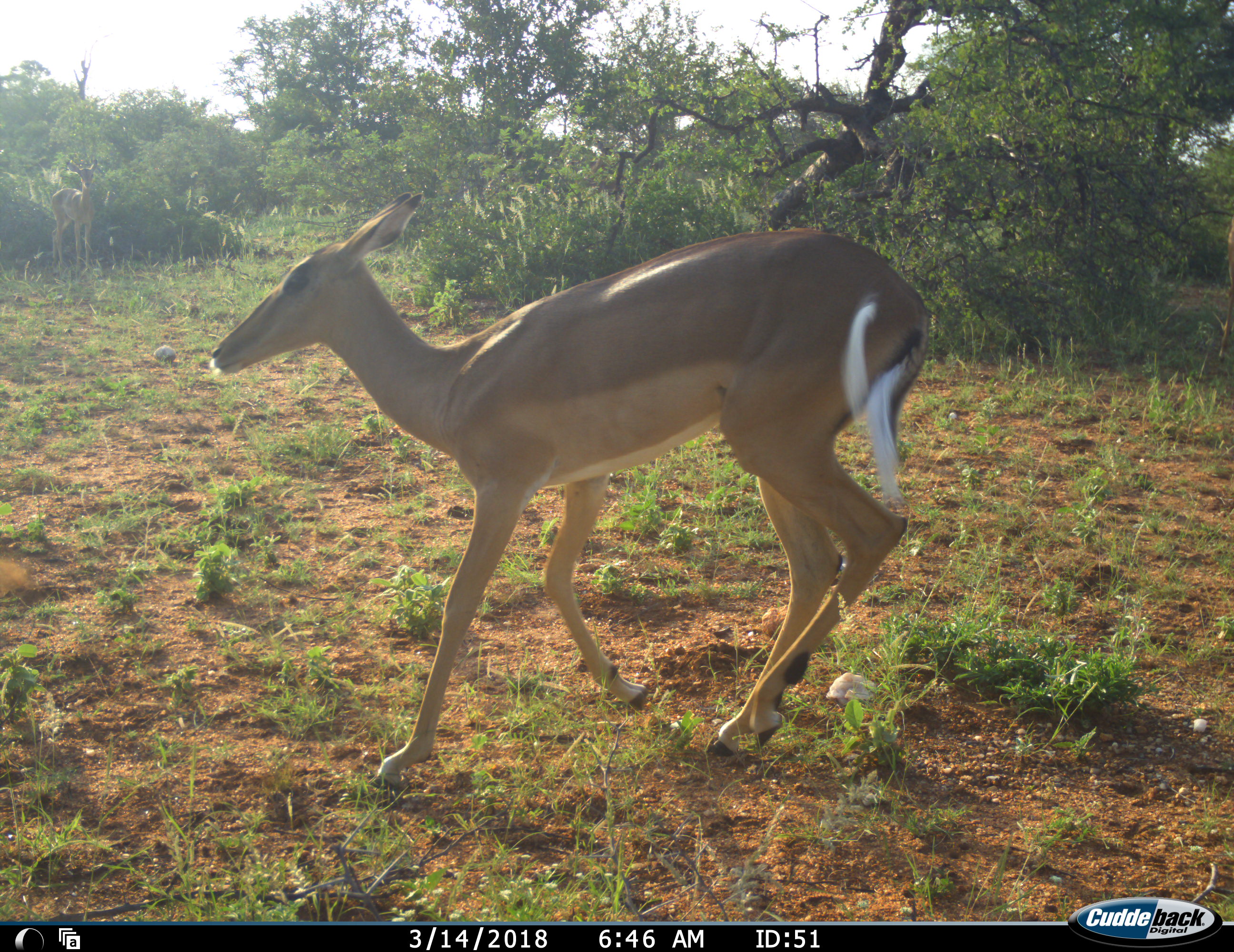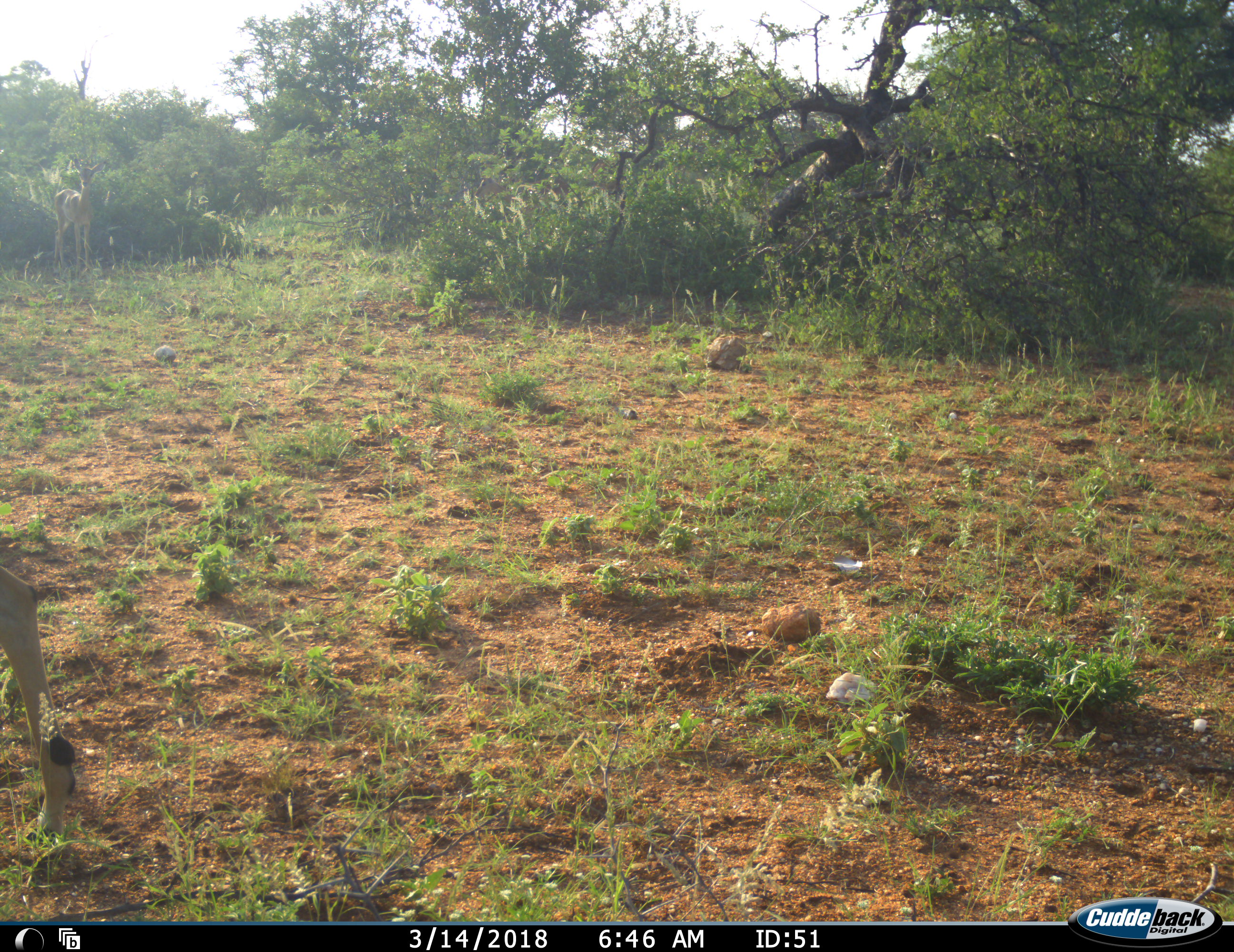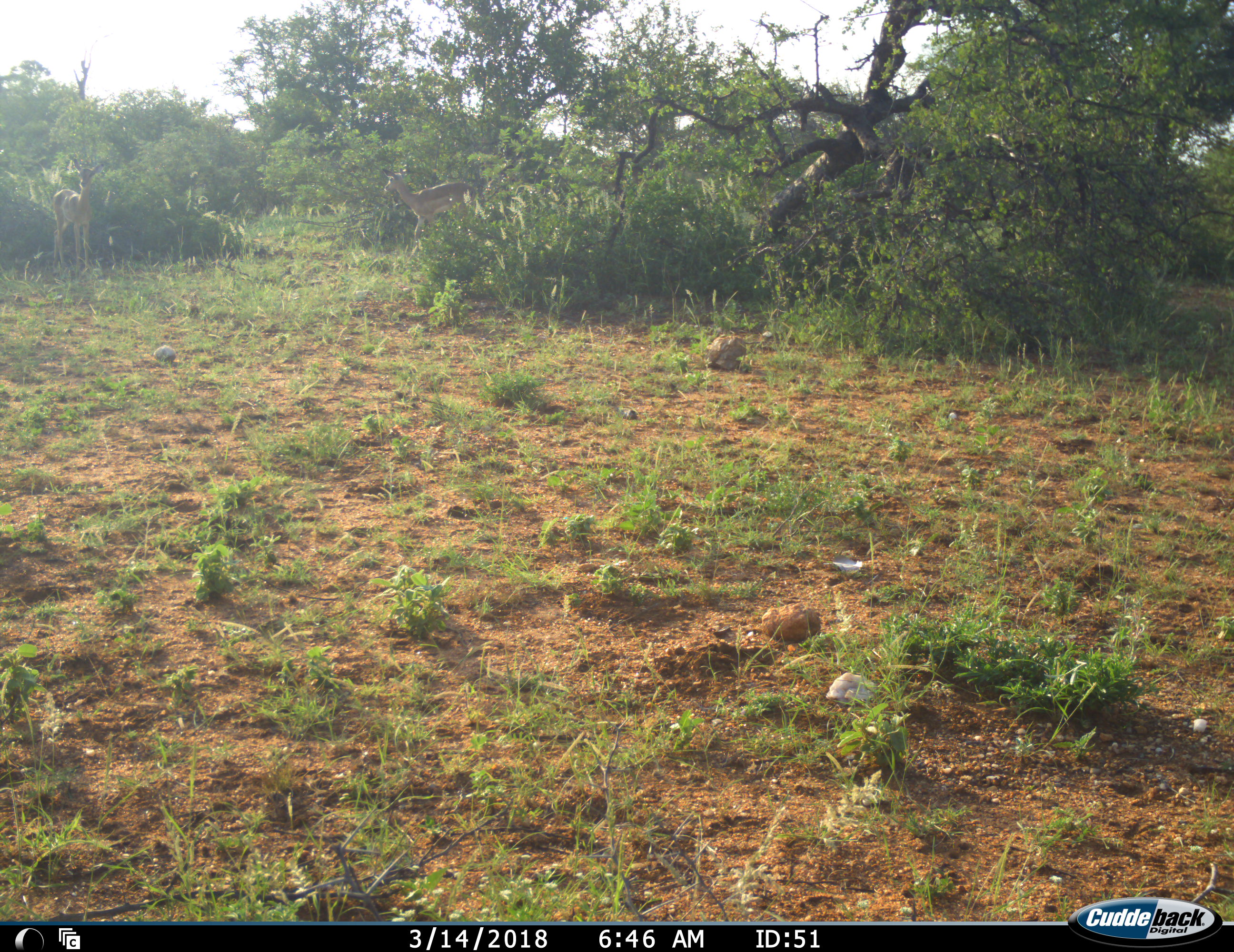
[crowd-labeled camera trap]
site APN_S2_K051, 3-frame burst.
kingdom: Animalia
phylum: Chordata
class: Mammalia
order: Artiodactyla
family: Bovidae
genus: Aepyceros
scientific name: Aepyceros melampus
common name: impala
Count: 2.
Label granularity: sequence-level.